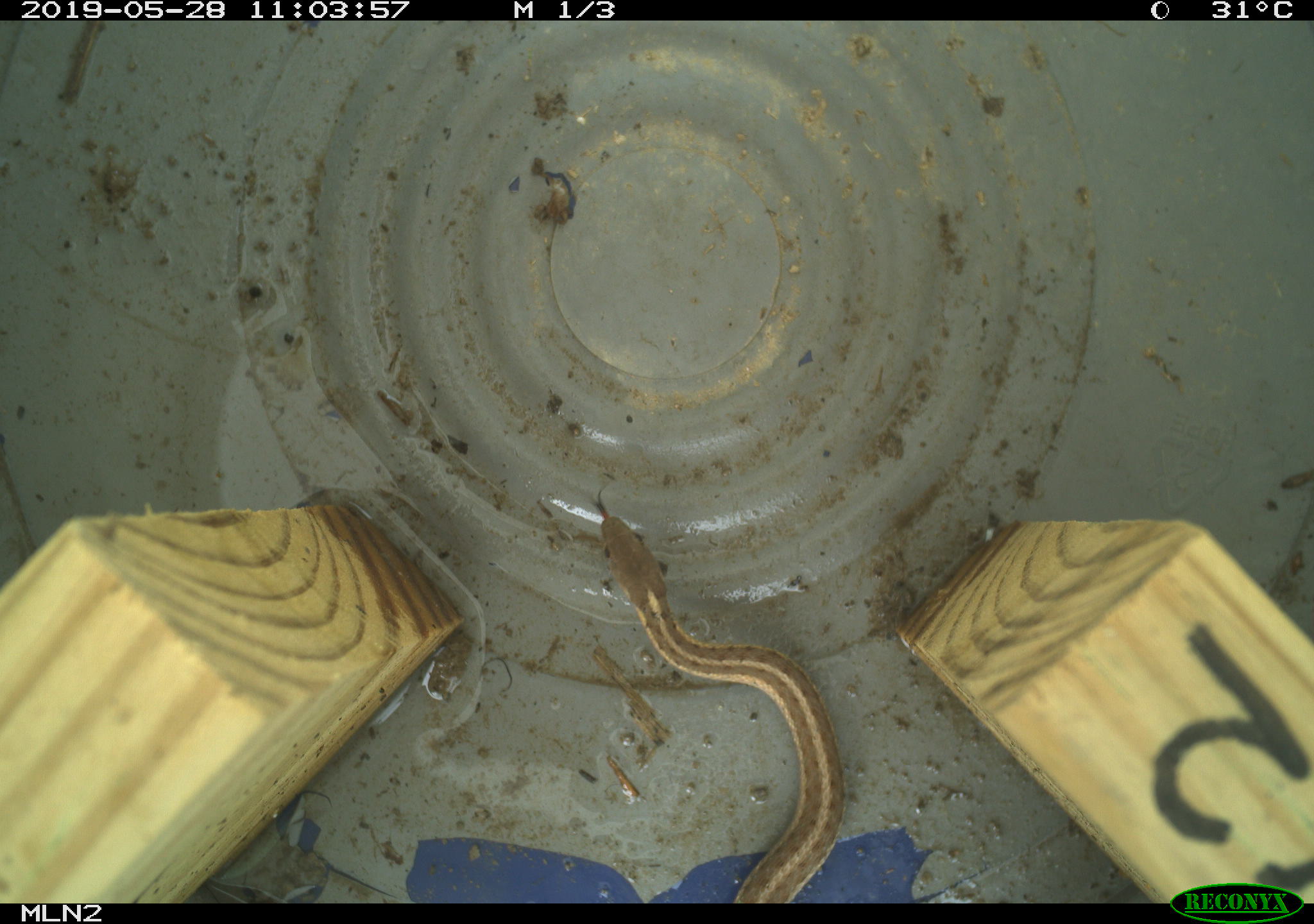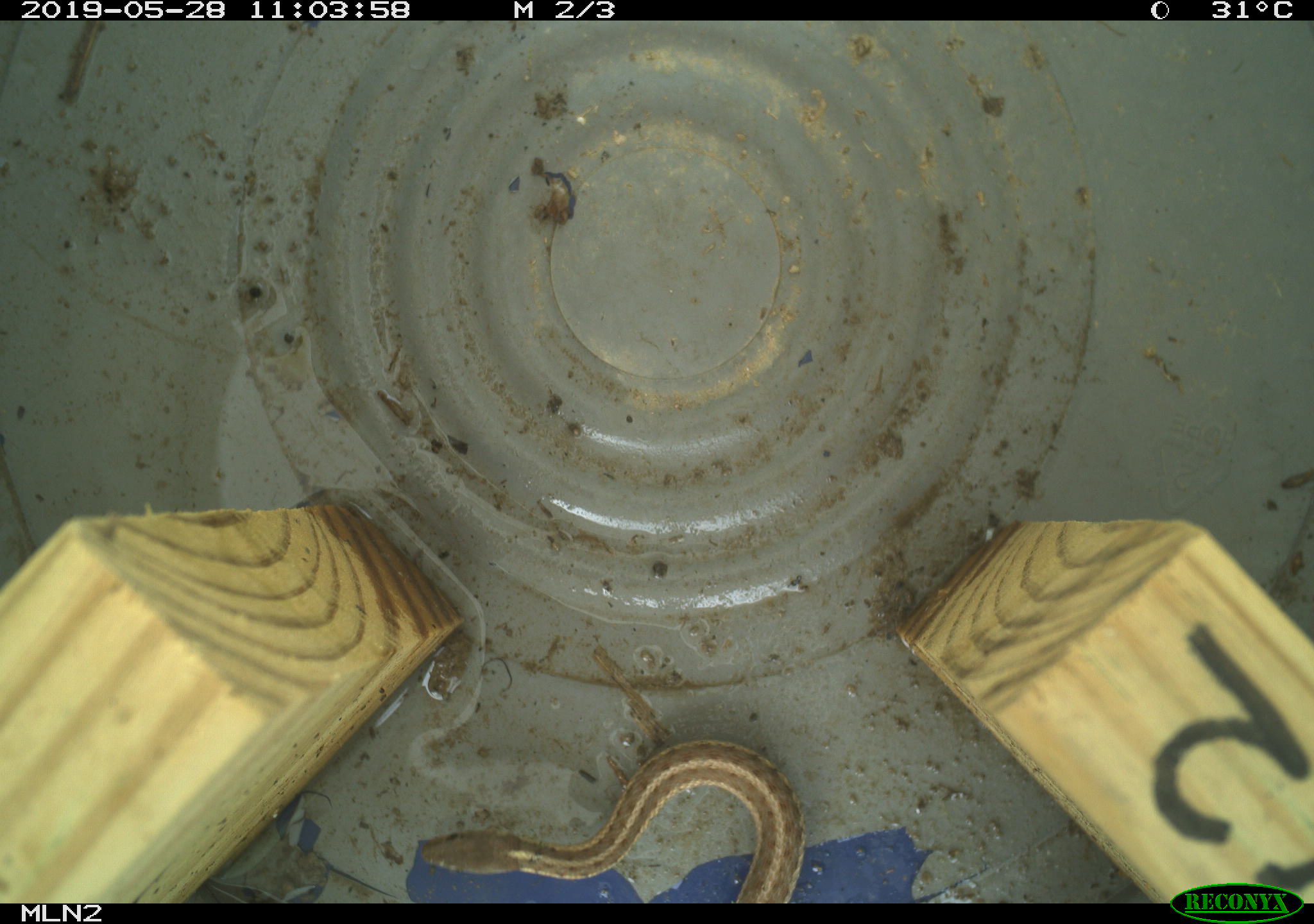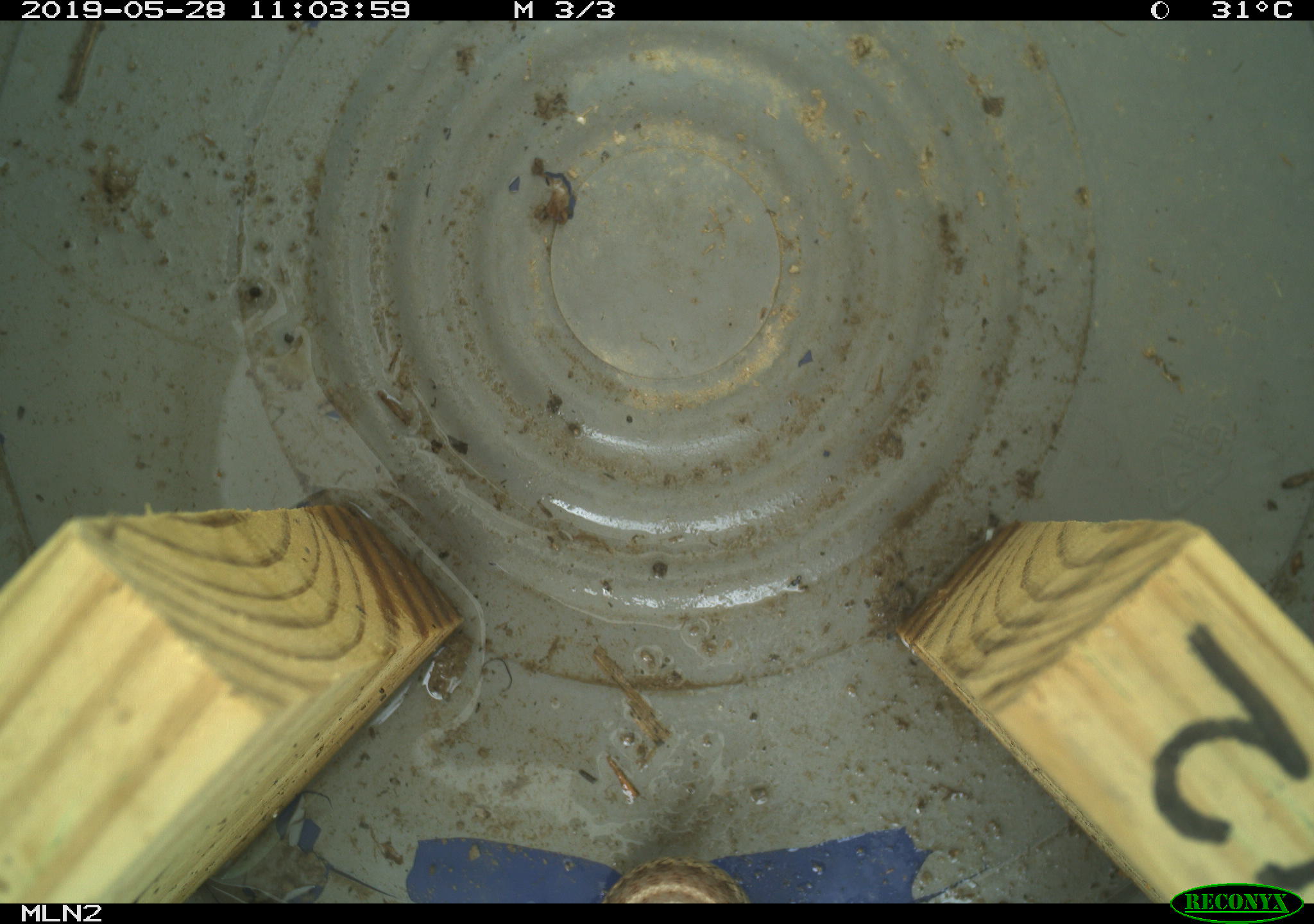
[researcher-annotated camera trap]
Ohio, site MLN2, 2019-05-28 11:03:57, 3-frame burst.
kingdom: Animalia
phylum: Chordata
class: Reptilia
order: Squamata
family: Colubridae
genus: Thamnophis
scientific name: Thamnophis sirtalis sirtalis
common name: eastern gartersnake